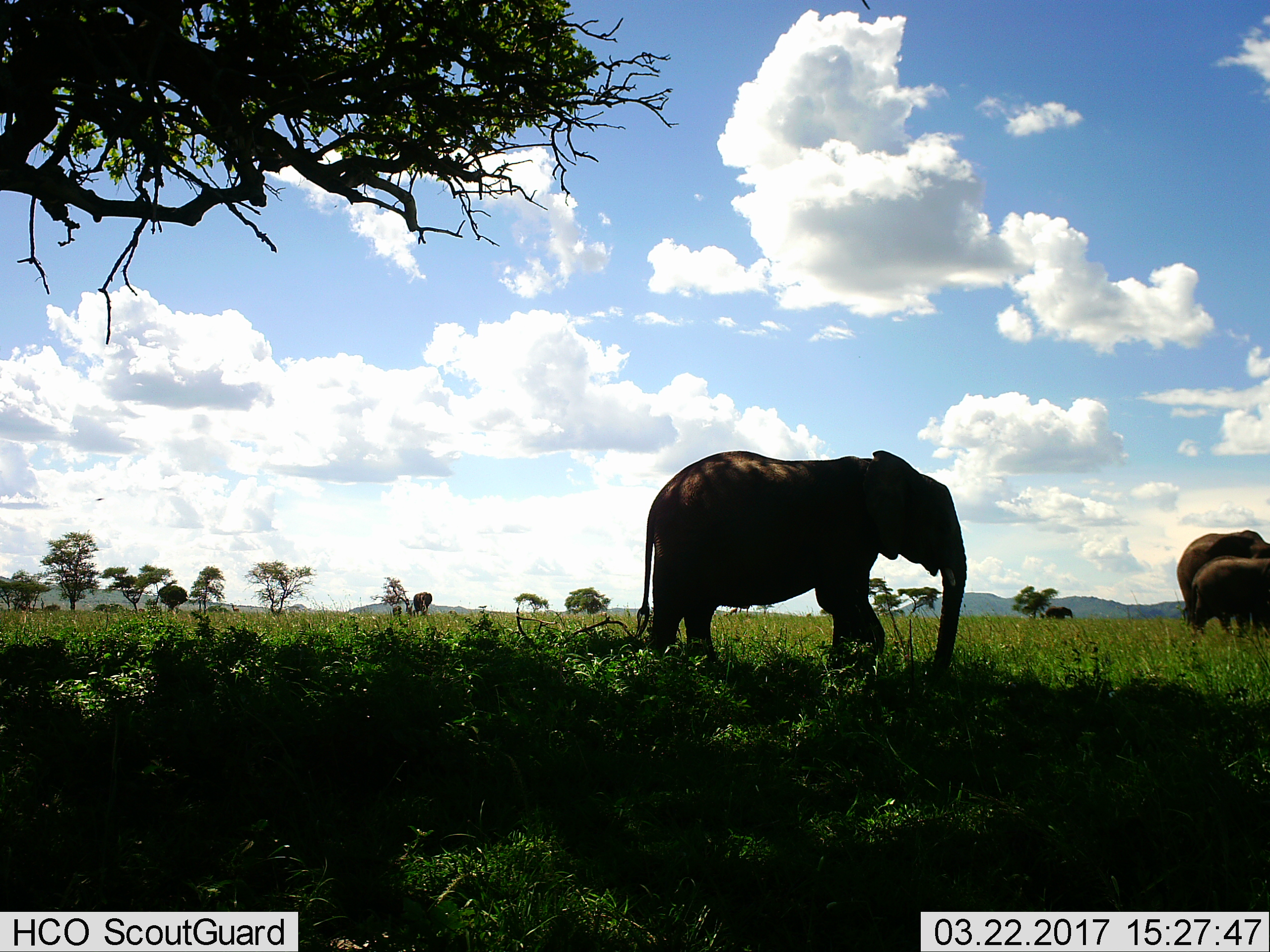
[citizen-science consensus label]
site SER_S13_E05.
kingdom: Animalia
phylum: Chordata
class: Mammalia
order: Proboscidea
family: Elephantidae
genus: Loxodonta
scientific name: Loxodonta africana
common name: african bush elephant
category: elephant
Elephant (african bush elephant) (Loxodonta africana), count 5. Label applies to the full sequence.